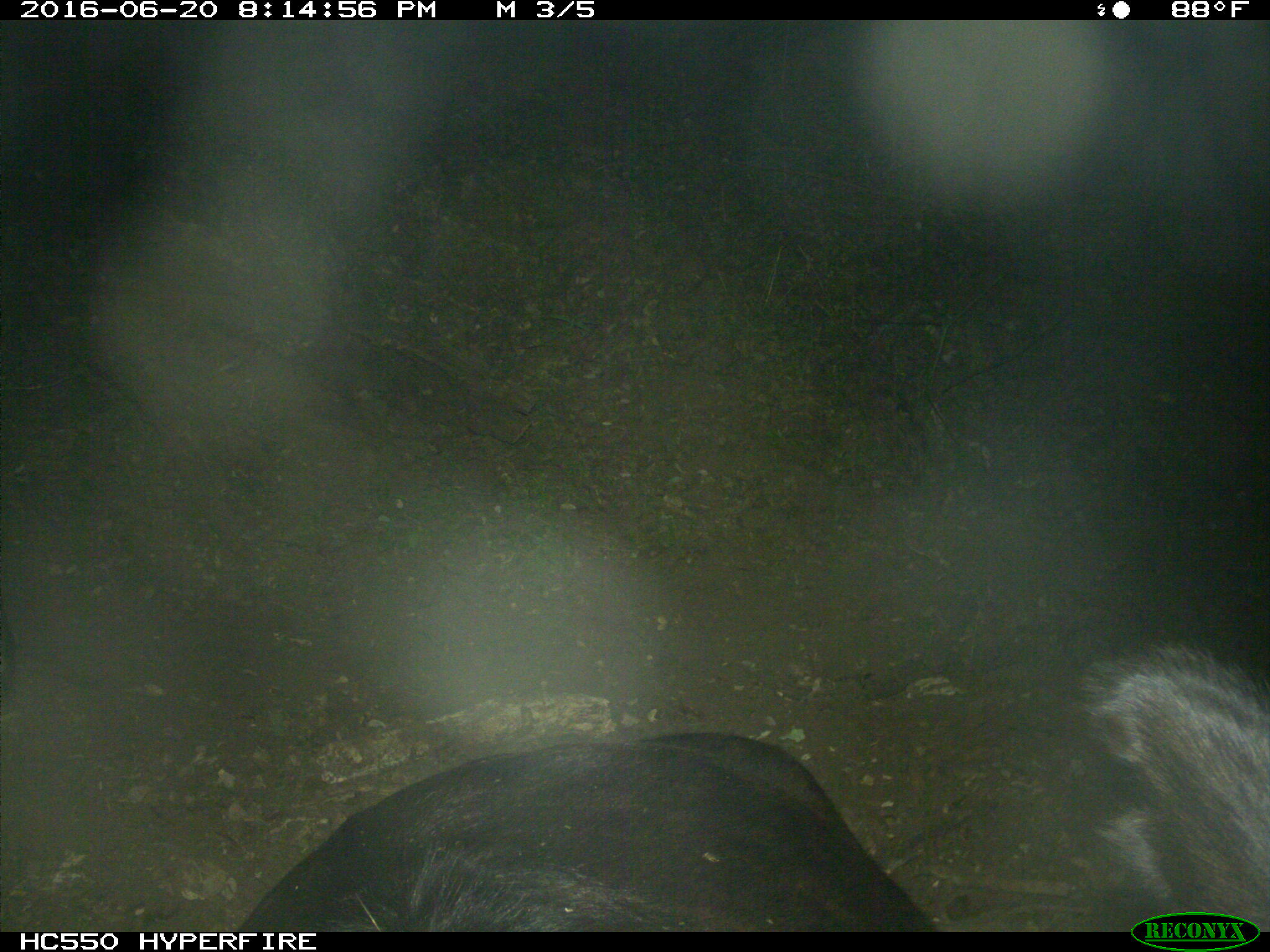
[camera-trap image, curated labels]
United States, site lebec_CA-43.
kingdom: Animalia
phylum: Chordata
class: Mammalia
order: Artiodactyla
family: Bovidae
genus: Bos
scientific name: Bos taurus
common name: domestic cow